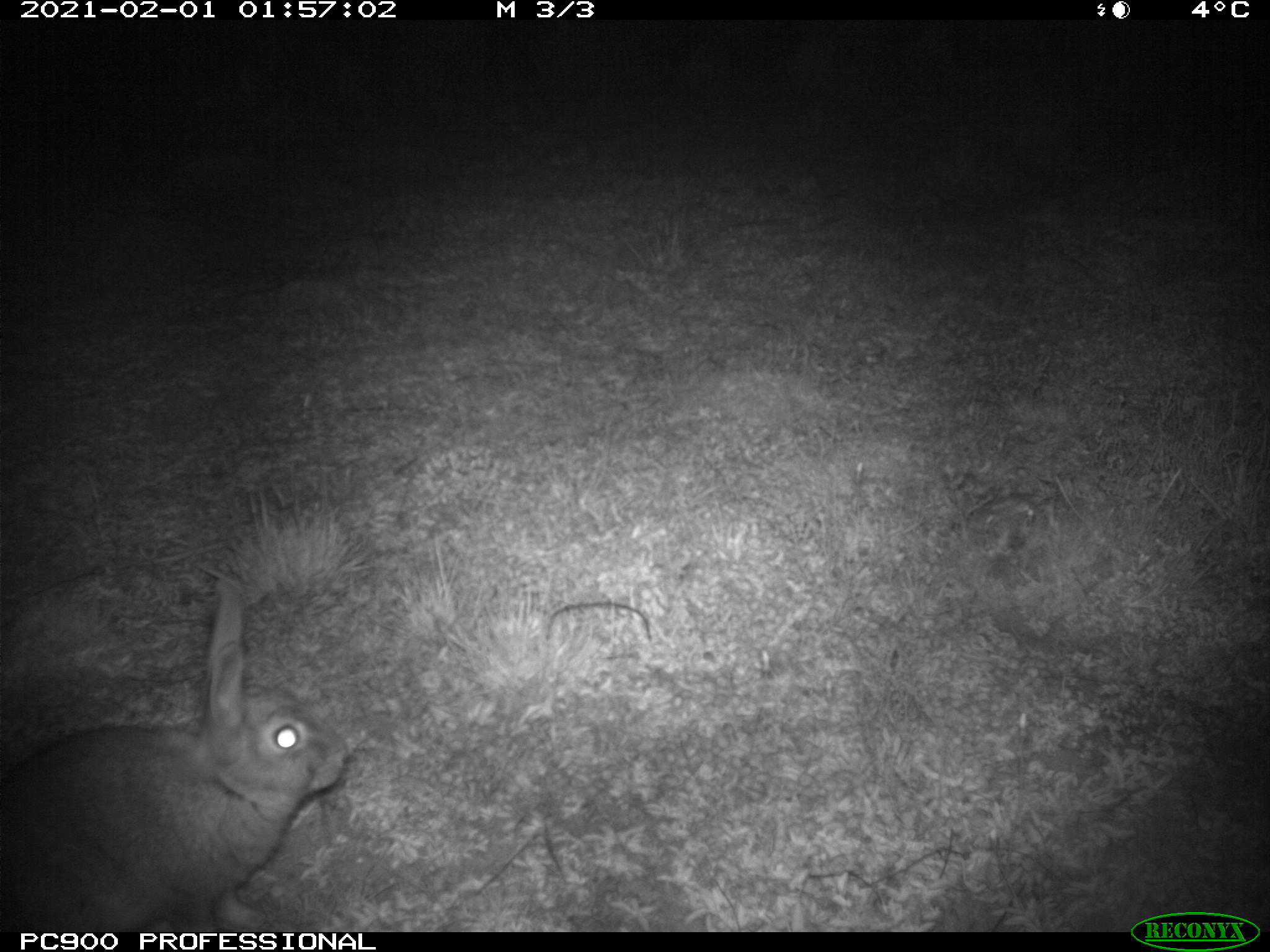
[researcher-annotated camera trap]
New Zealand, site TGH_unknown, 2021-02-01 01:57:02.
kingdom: Animalia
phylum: Chordata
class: Mammalia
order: Lagomorpha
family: Leporidae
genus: Oryctolagus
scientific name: Oryctolagus cuniculus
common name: european rabbit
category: rabbit